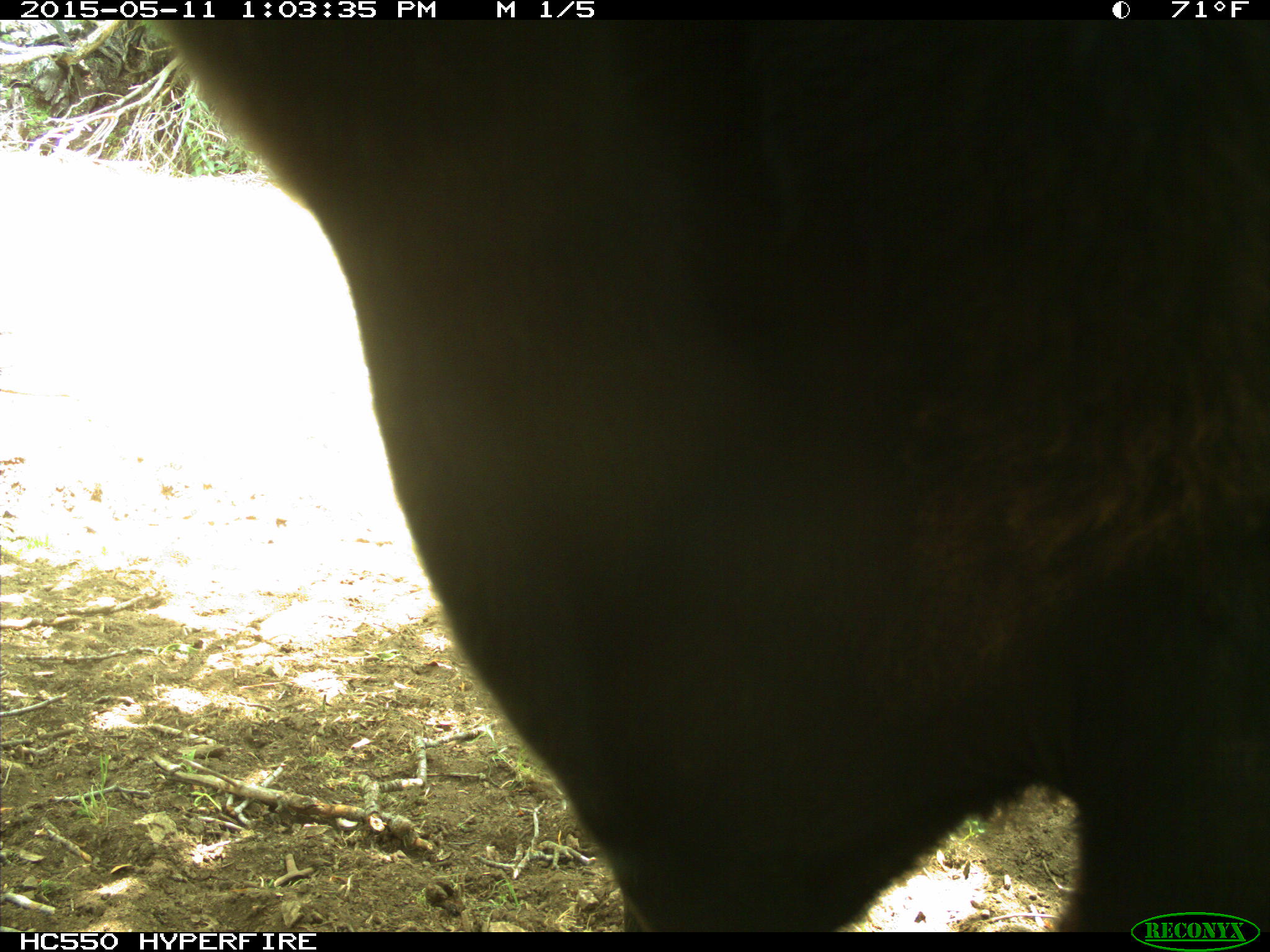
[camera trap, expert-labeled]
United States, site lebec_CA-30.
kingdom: Animalia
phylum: Chordata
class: Mammalia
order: Artiodactyla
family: Bovidae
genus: Bos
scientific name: Bos taurus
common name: domestic cow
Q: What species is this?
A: Bos taurus (domestic cow).